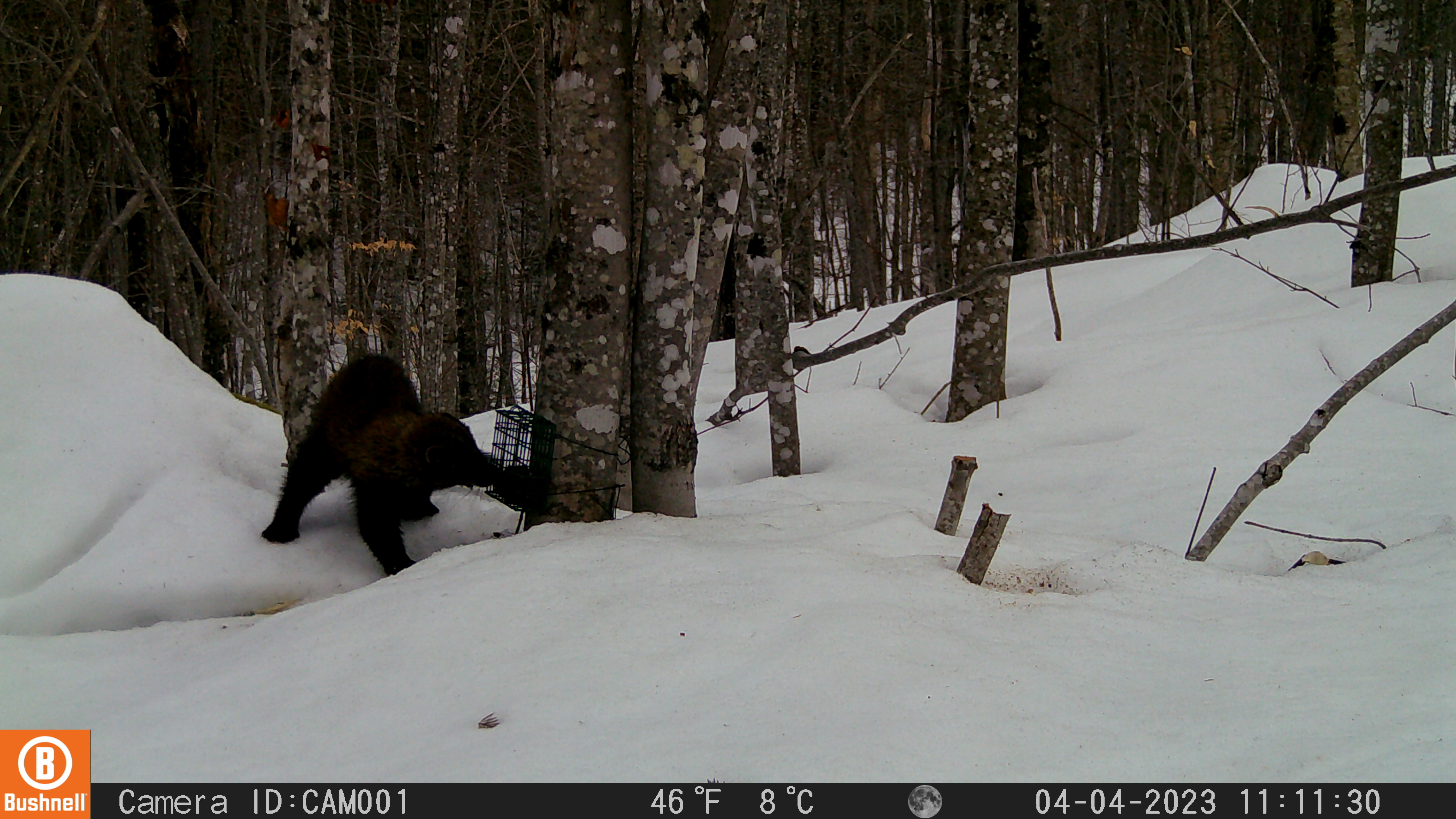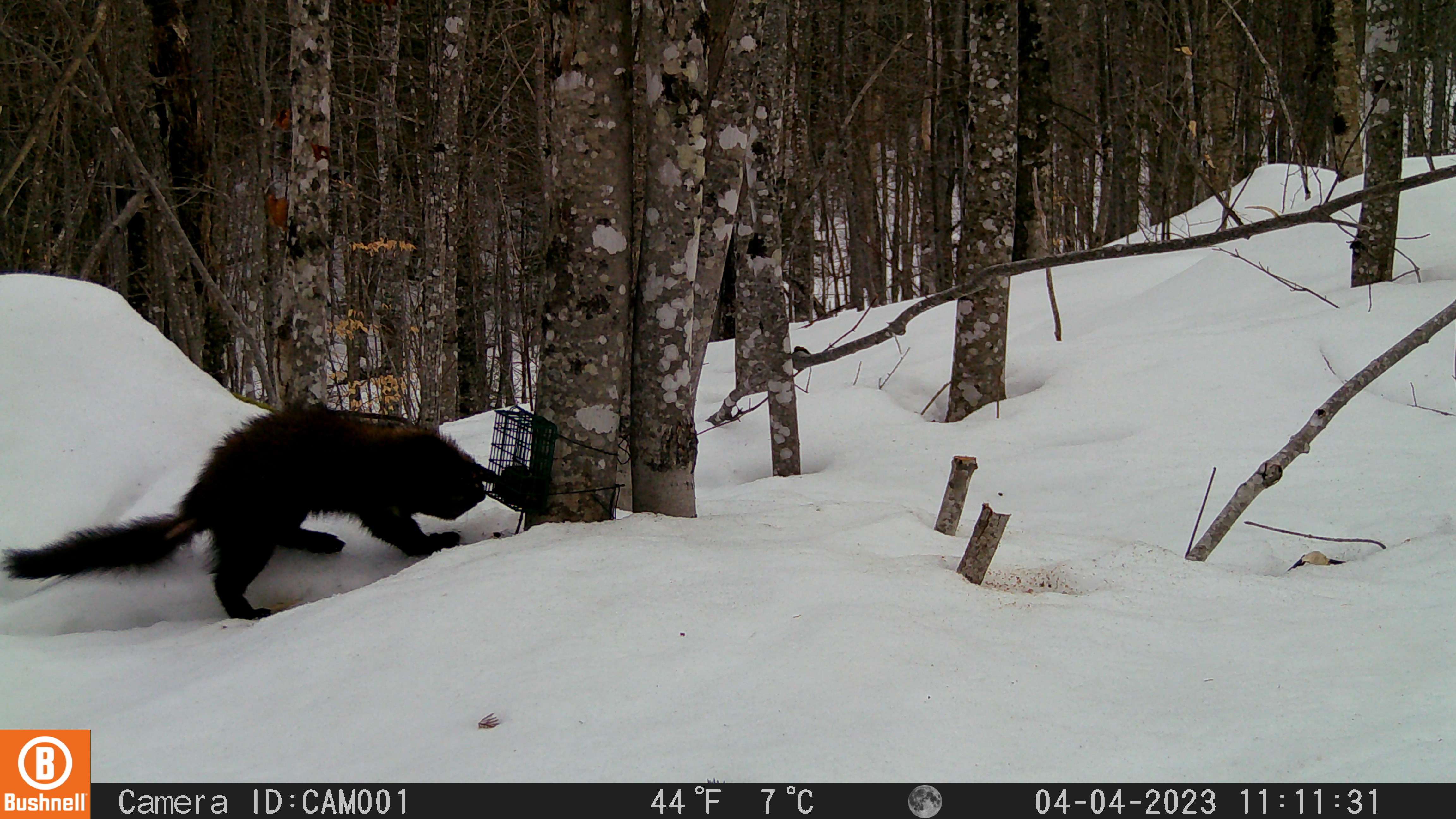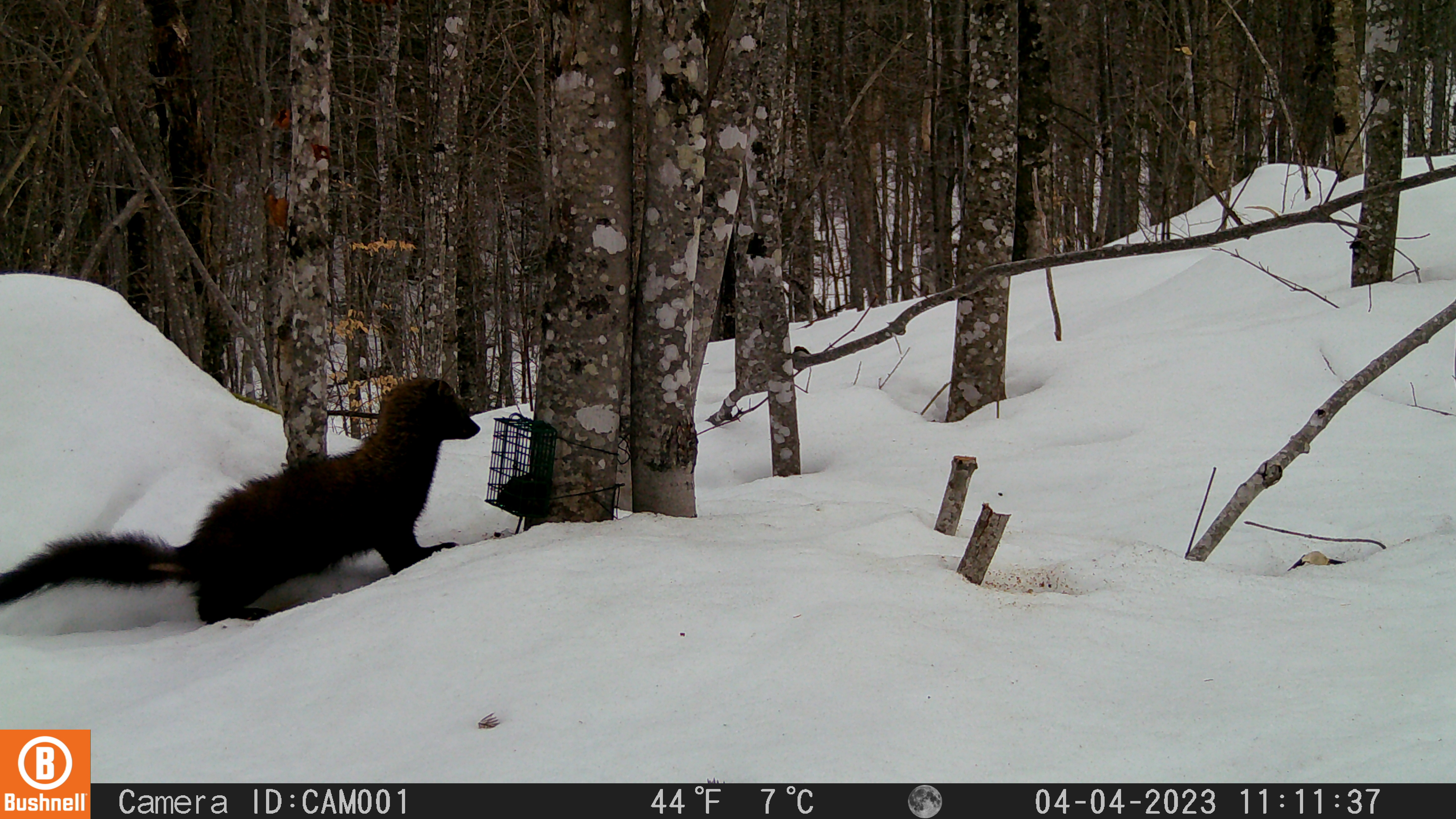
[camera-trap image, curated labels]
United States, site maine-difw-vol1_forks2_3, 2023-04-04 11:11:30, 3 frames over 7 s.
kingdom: Animalia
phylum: Chordata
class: Mammalia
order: Carnivora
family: Mustelidae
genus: Pekania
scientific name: Pekania pennanti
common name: fisher